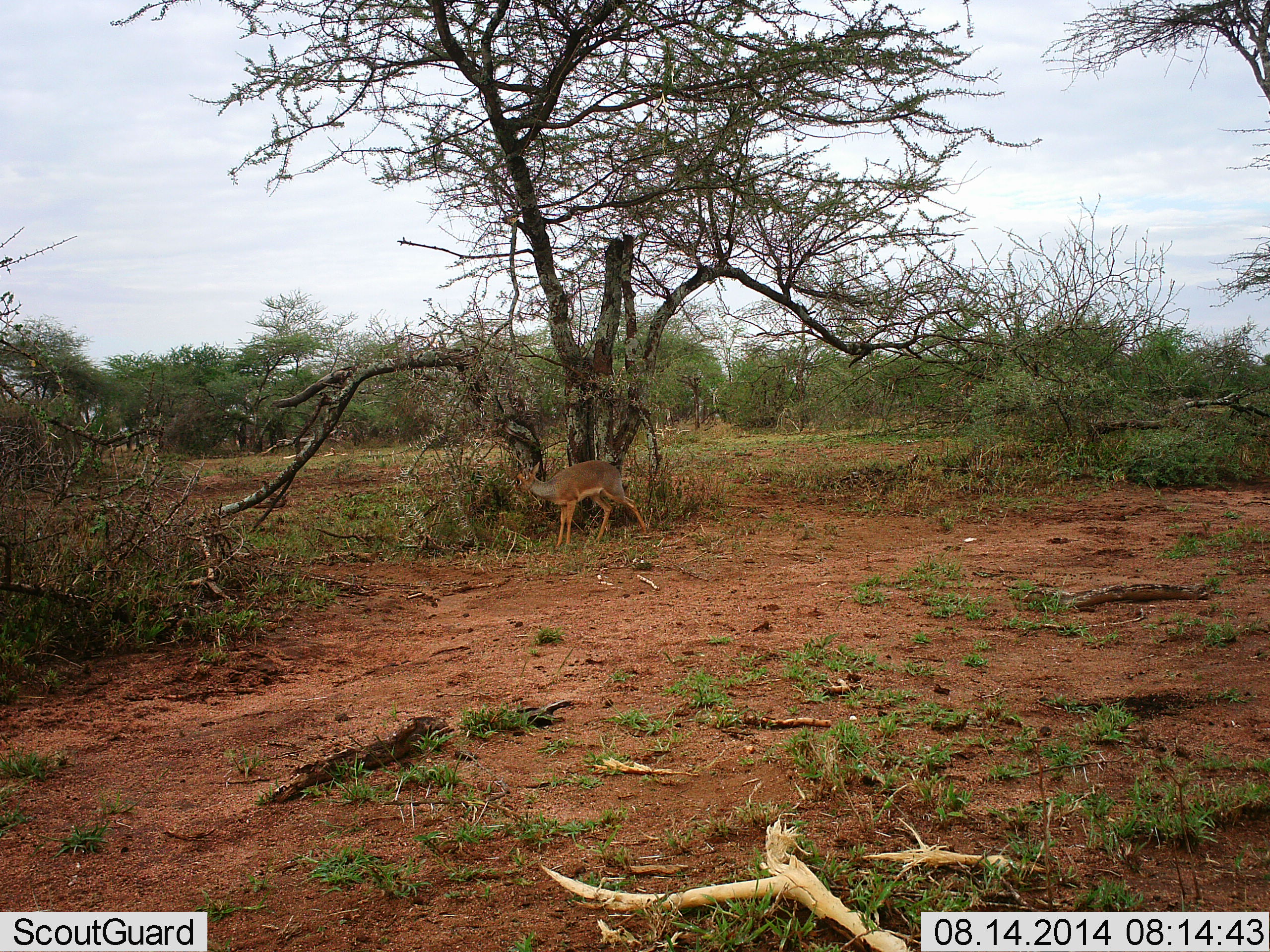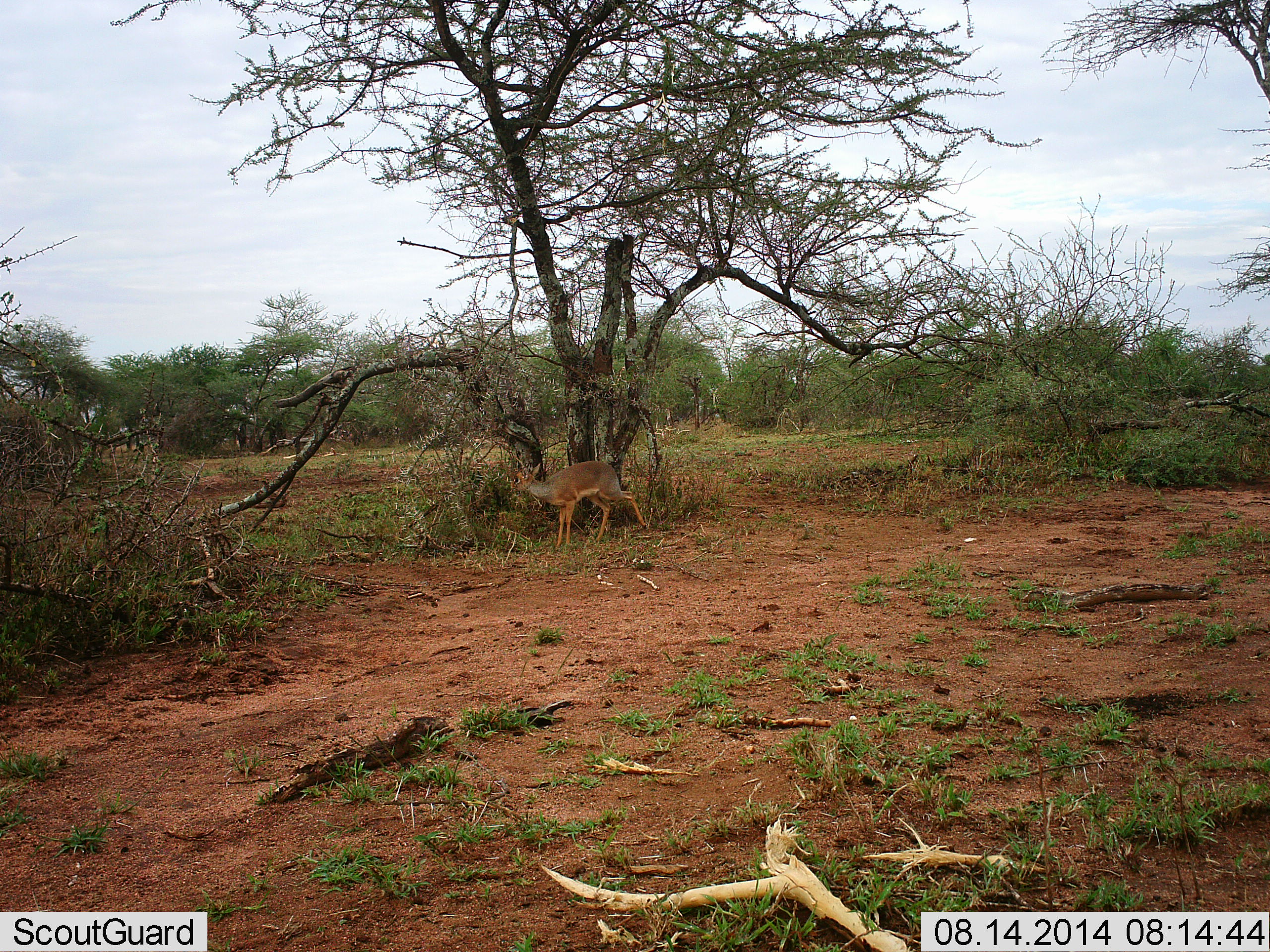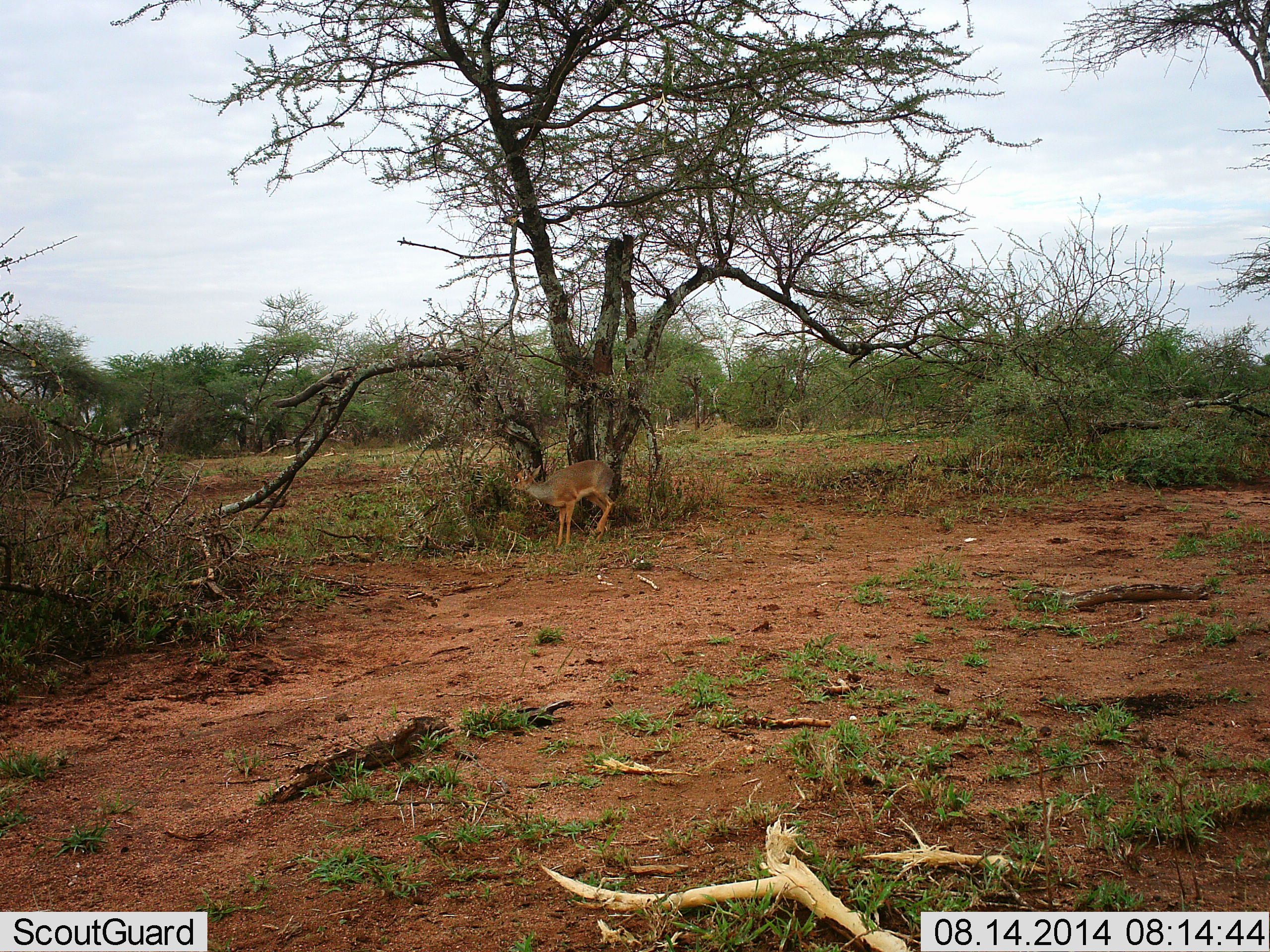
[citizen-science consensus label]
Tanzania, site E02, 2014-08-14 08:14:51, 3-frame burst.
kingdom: Animalia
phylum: Chordata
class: Mammalia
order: Artiodactyla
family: Bovidae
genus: Madoqua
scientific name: Madoqua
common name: dikdik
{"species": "dikdik (Madoqua)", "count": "1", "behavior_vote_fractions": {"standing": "70%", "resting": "0%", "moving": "20%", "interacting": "0%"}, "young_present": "0%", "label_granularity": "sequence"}